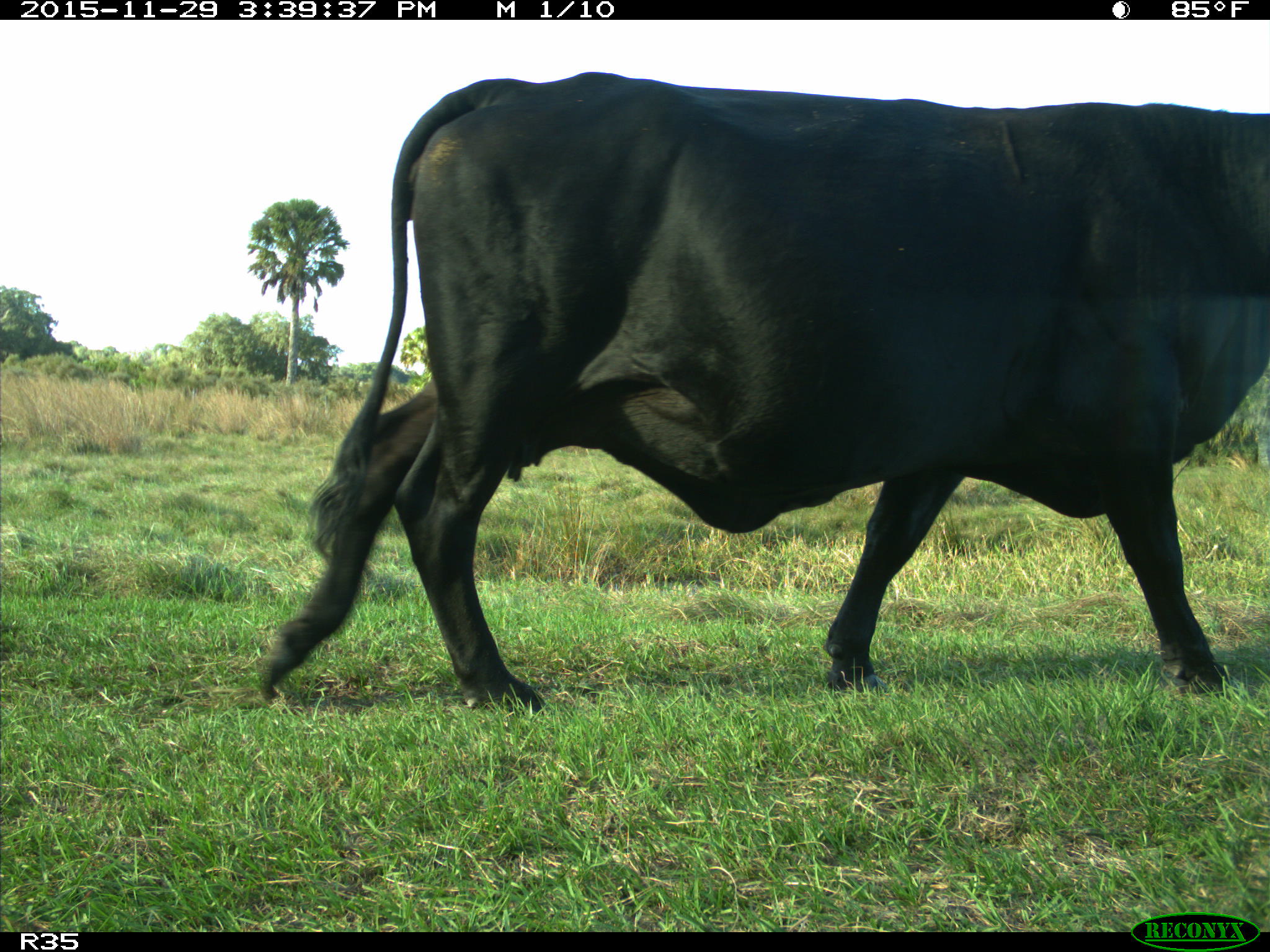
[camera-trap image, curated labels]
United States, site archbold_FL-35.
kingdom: Animalia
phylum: Chordata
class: Mammalia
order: Artiodactyla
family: Bovidae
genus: Bos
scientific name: Bos taurus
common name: domestic cow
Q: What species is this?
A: Bos taurus (domestic cow).